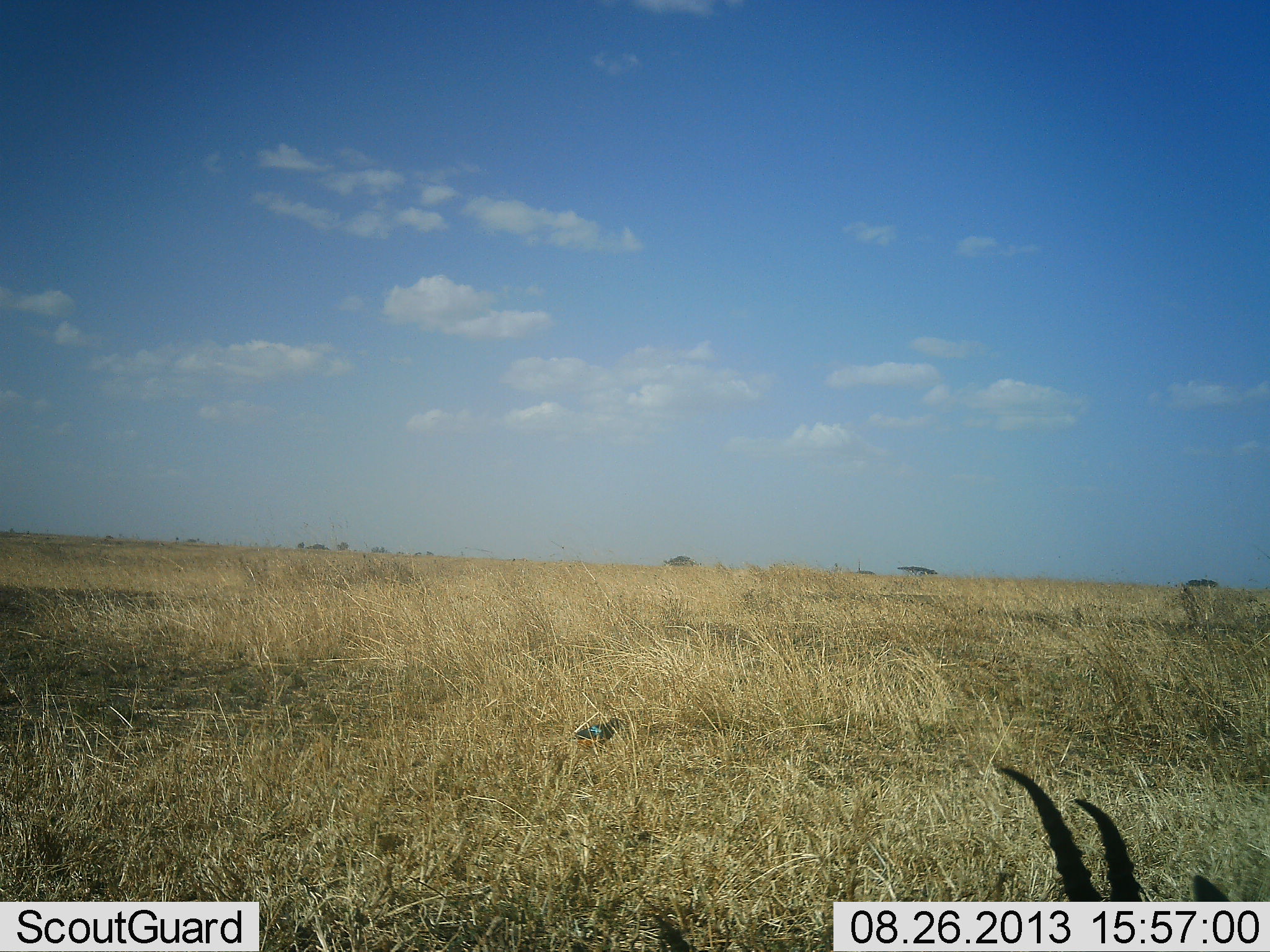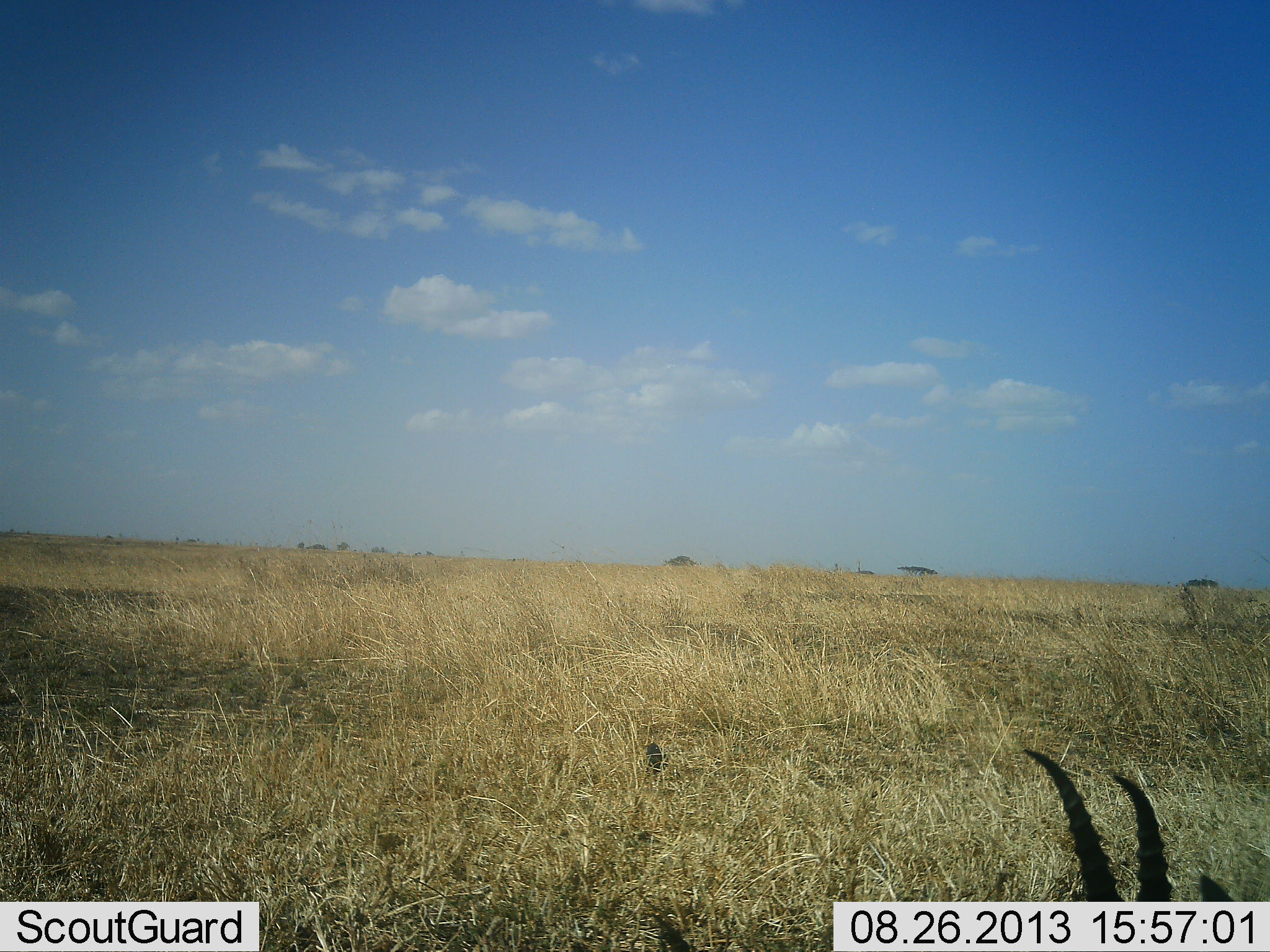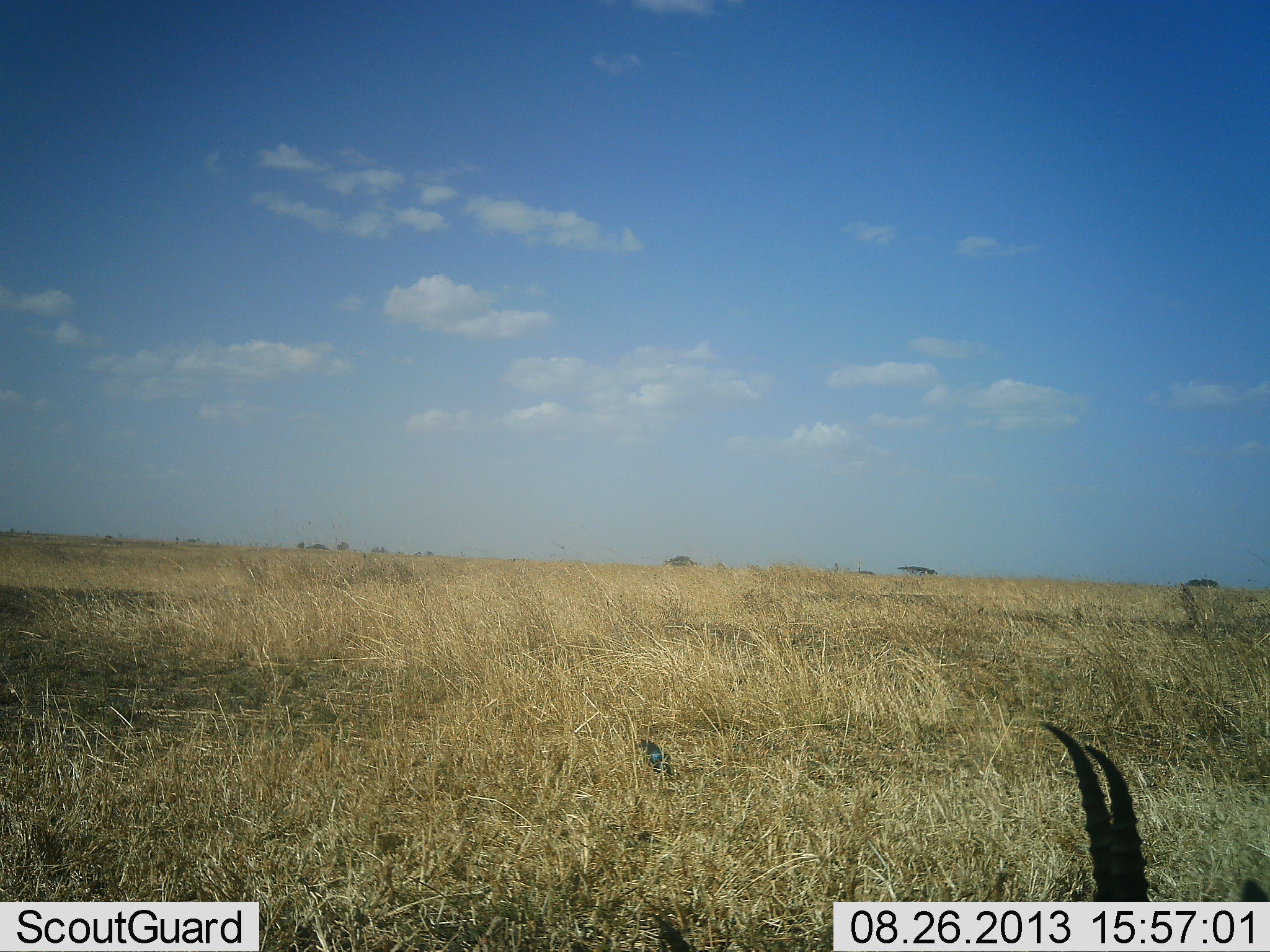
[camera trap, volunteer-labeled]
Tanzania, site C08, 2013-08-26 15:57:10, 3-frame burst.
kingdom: Animalia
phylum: Chordata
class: Mammalia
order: Artiodactyla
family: Bovidae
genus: Eudorcas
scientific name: Eudorcas thomsonii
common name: thomson's gazelle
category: gazellethomsons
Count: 1.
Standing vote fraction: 27%.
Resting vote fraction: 64%.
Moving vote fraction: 0%.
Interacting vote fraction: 0%.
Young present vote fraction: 0%.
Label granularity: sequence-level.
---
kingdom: Animalia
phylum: Chordata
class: Aves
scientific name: Aves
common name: bird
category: otherbird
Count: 1.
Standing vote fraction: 17%.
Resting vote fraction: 0%.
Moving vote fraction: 92%.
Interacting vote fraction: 0%.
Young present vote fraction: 0%.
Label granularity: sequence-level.